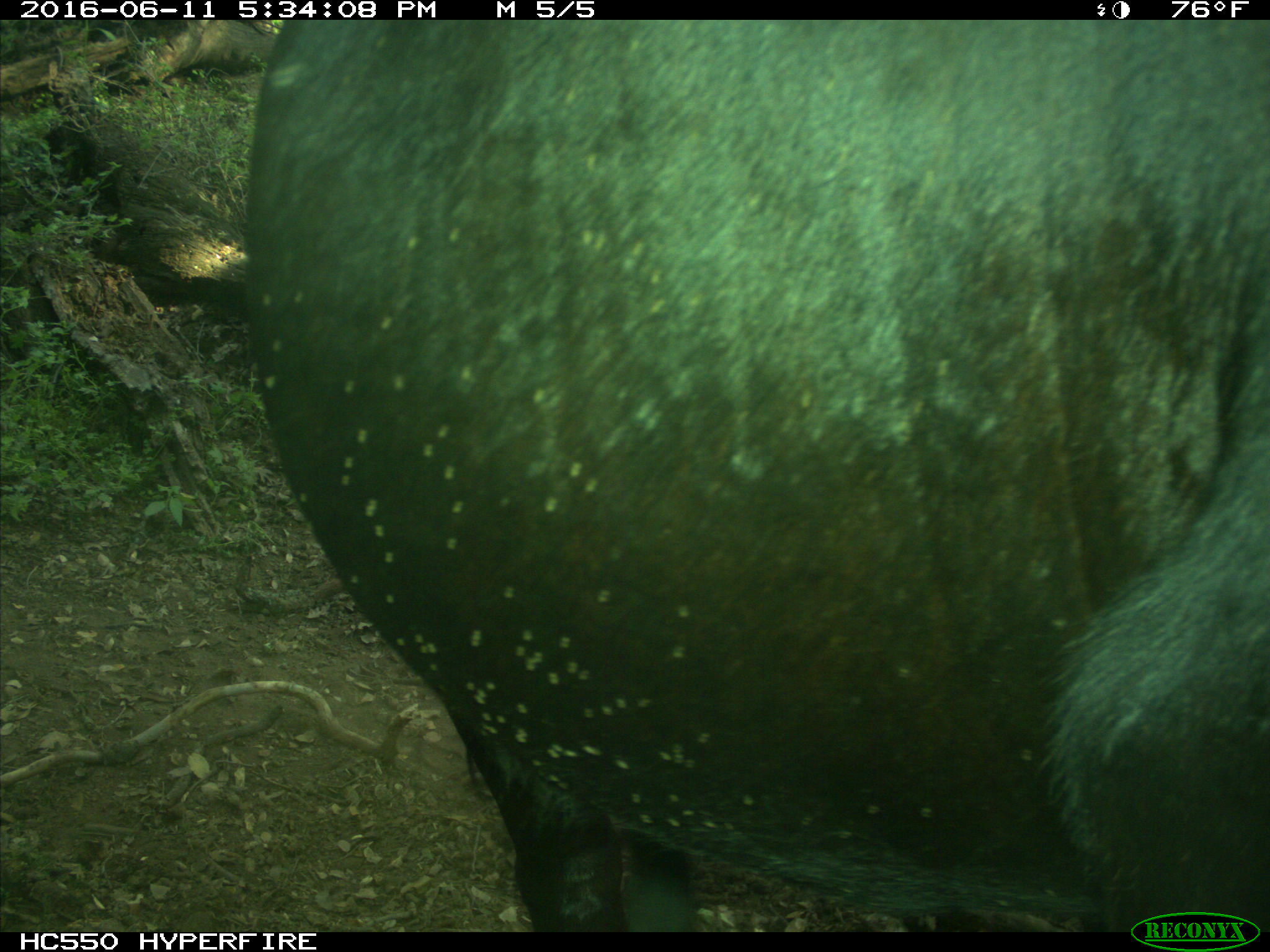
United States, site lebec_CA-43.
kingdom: Animalia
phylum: Chordata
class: Mammalia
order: Artiodactyla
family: Bovidae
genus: Bos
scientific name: Bos taurus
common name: domestic cow